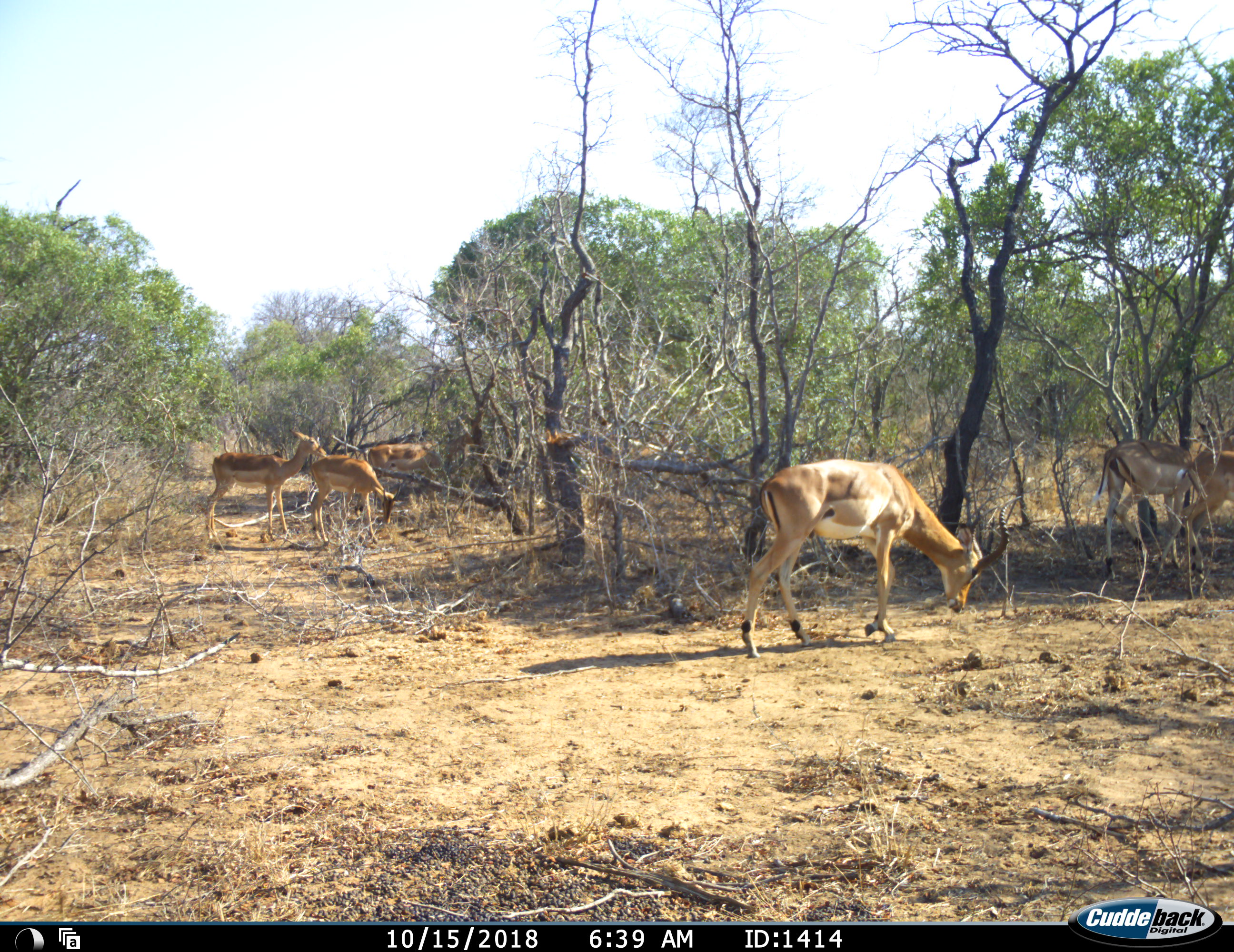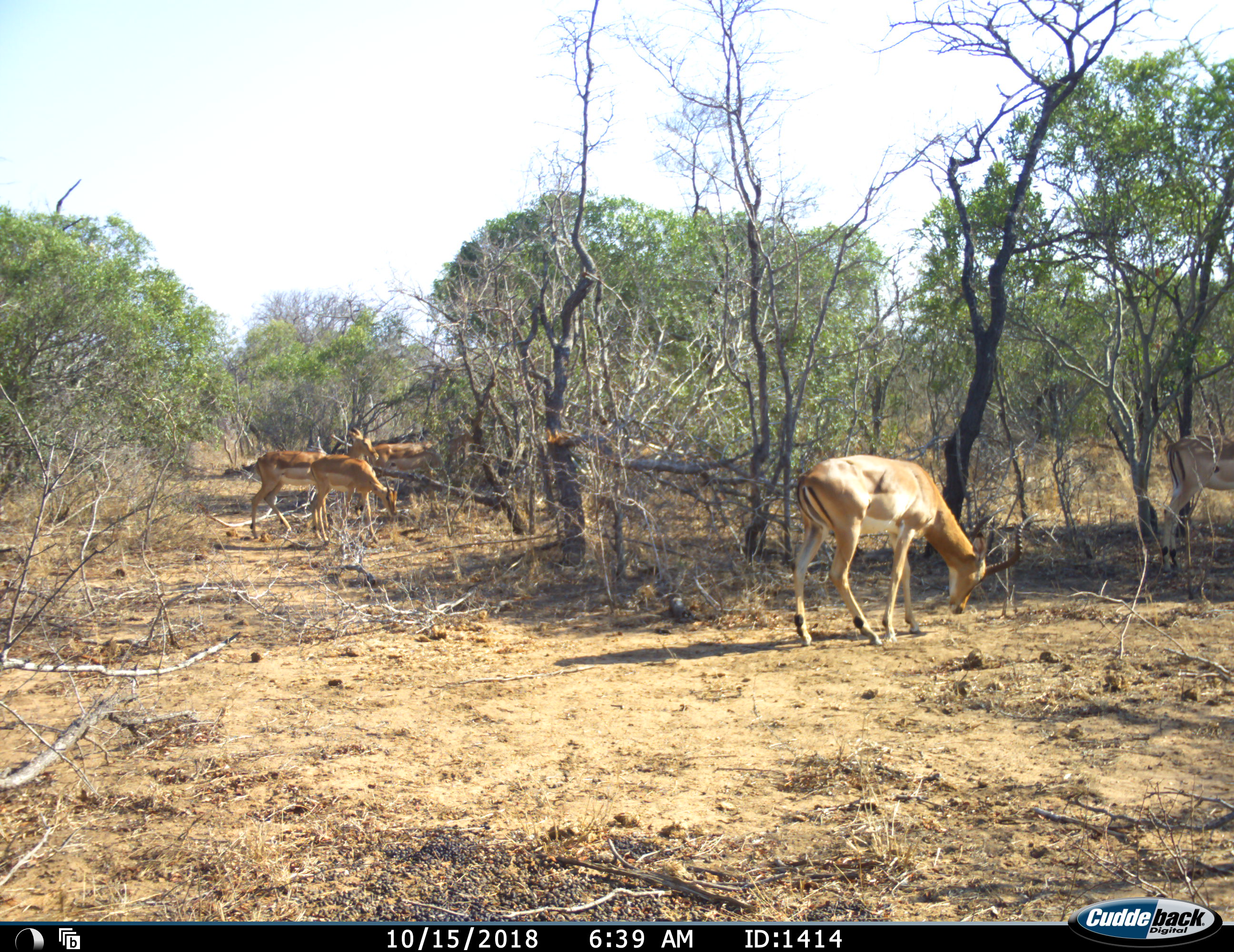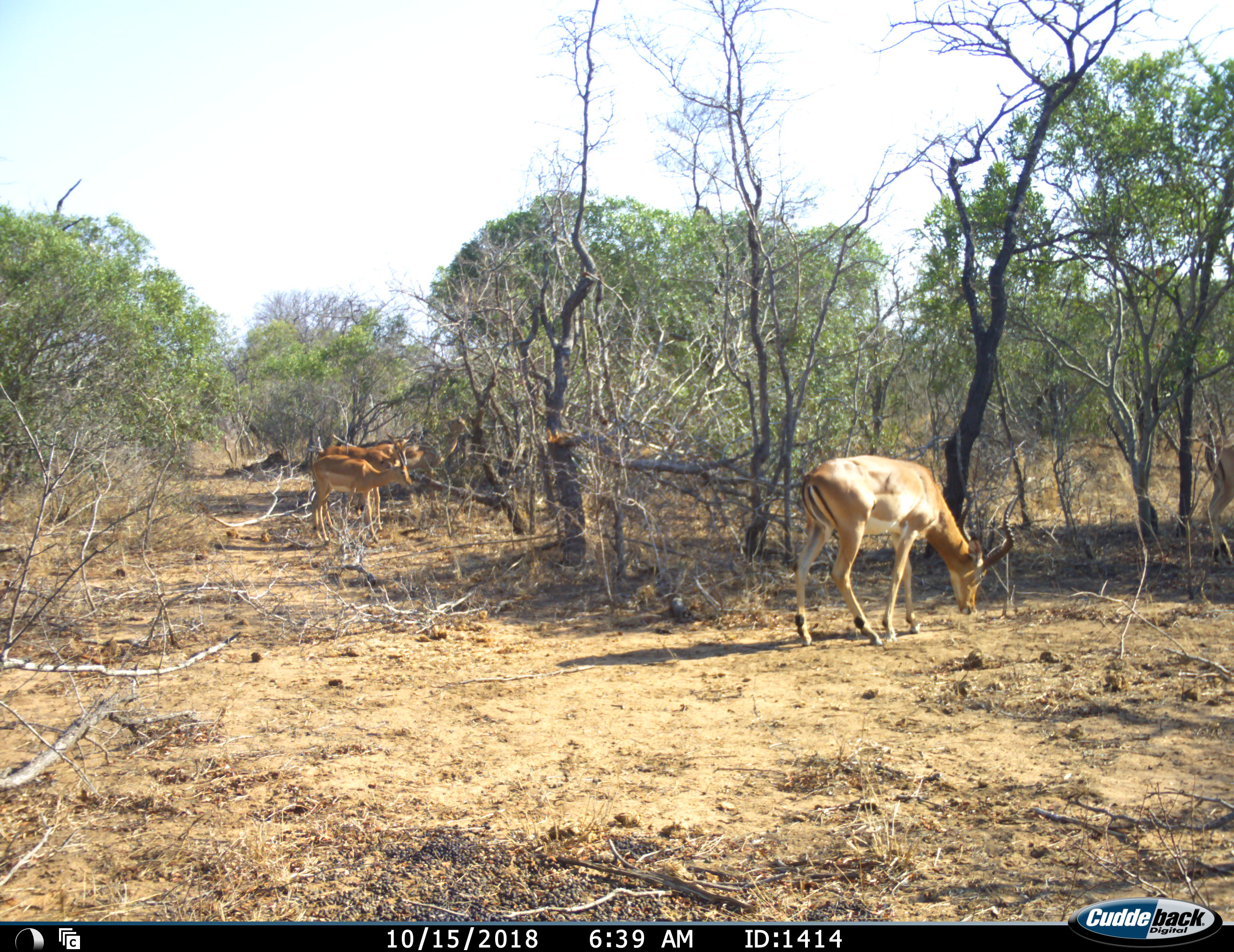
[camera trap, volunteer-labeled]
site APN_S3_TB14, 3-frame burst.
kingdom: Animalia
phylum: Chordata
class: Mammalia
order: Artiodactyla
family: Bovidae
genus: Aepyceros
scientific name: Aepyceros melampus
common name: impala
Impala (Aepyceros melampus), count 6. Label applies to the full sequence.